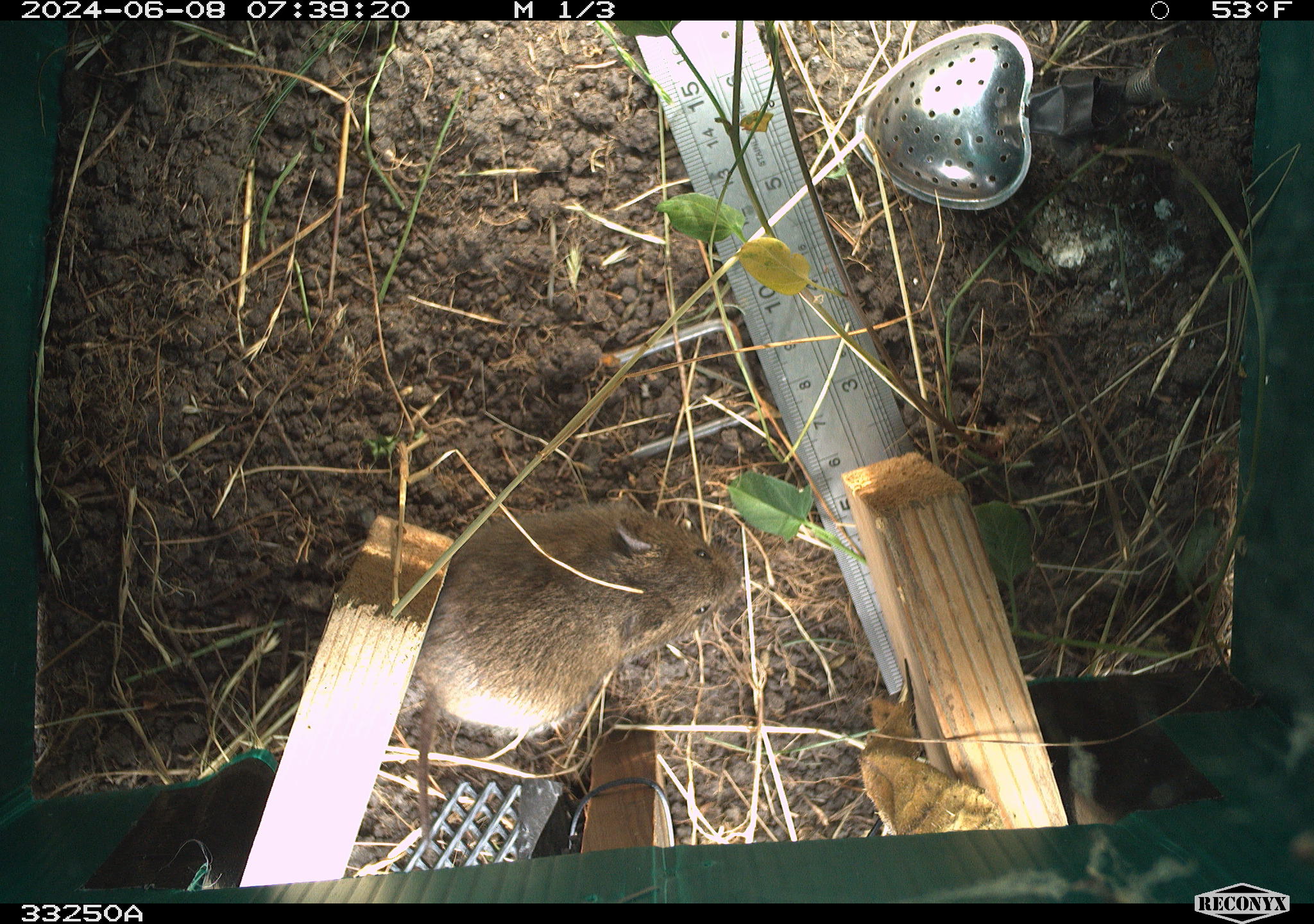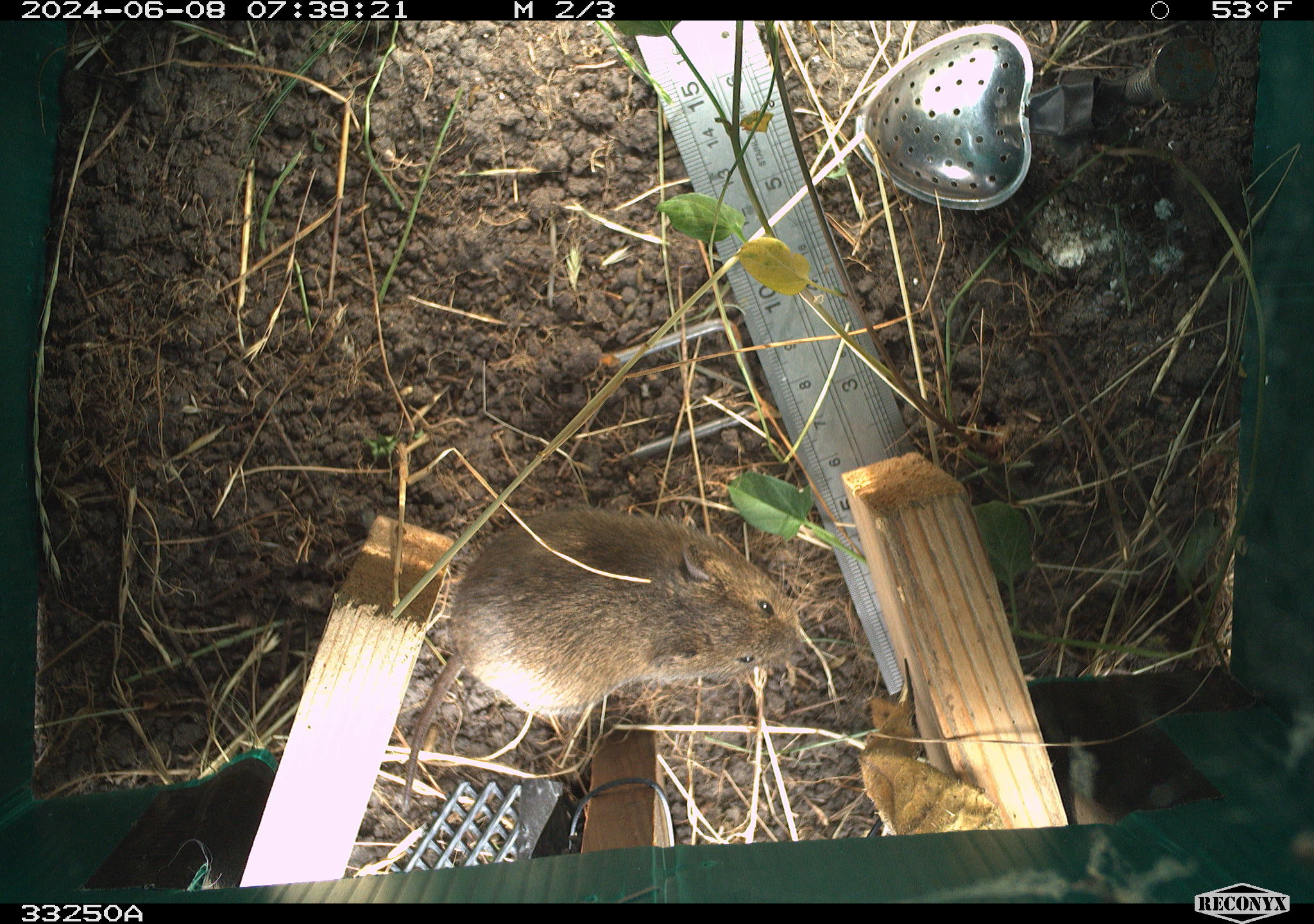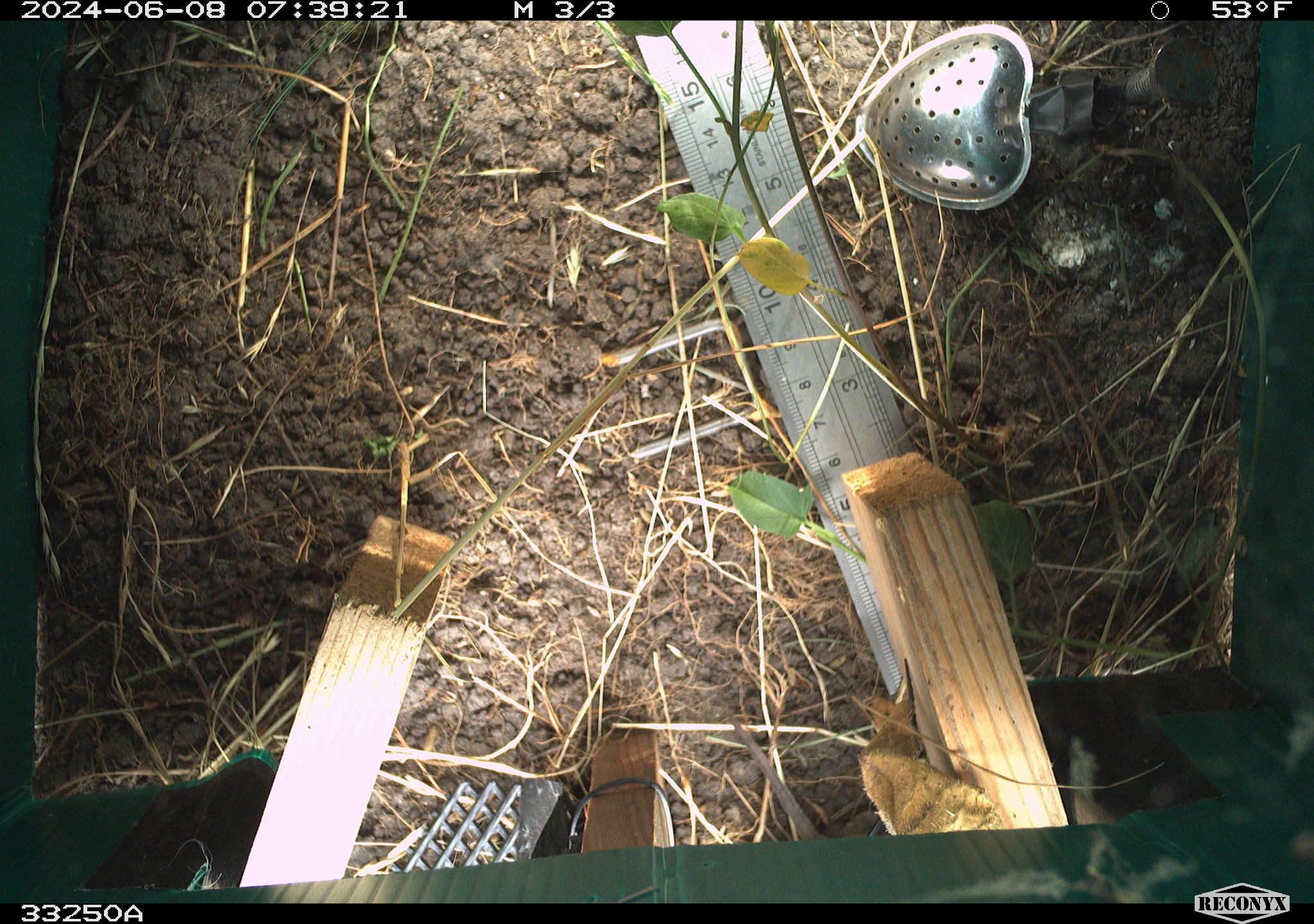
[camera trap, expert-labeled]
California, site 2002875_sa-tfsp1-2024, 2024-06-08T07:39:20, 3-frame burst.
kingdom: Animalia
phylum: Chordata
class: Mammalia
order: Rodentia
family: Cricetidae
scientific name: Arvicolinae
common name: voles, lemmings, and muskrats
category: arvicolinae subfamily